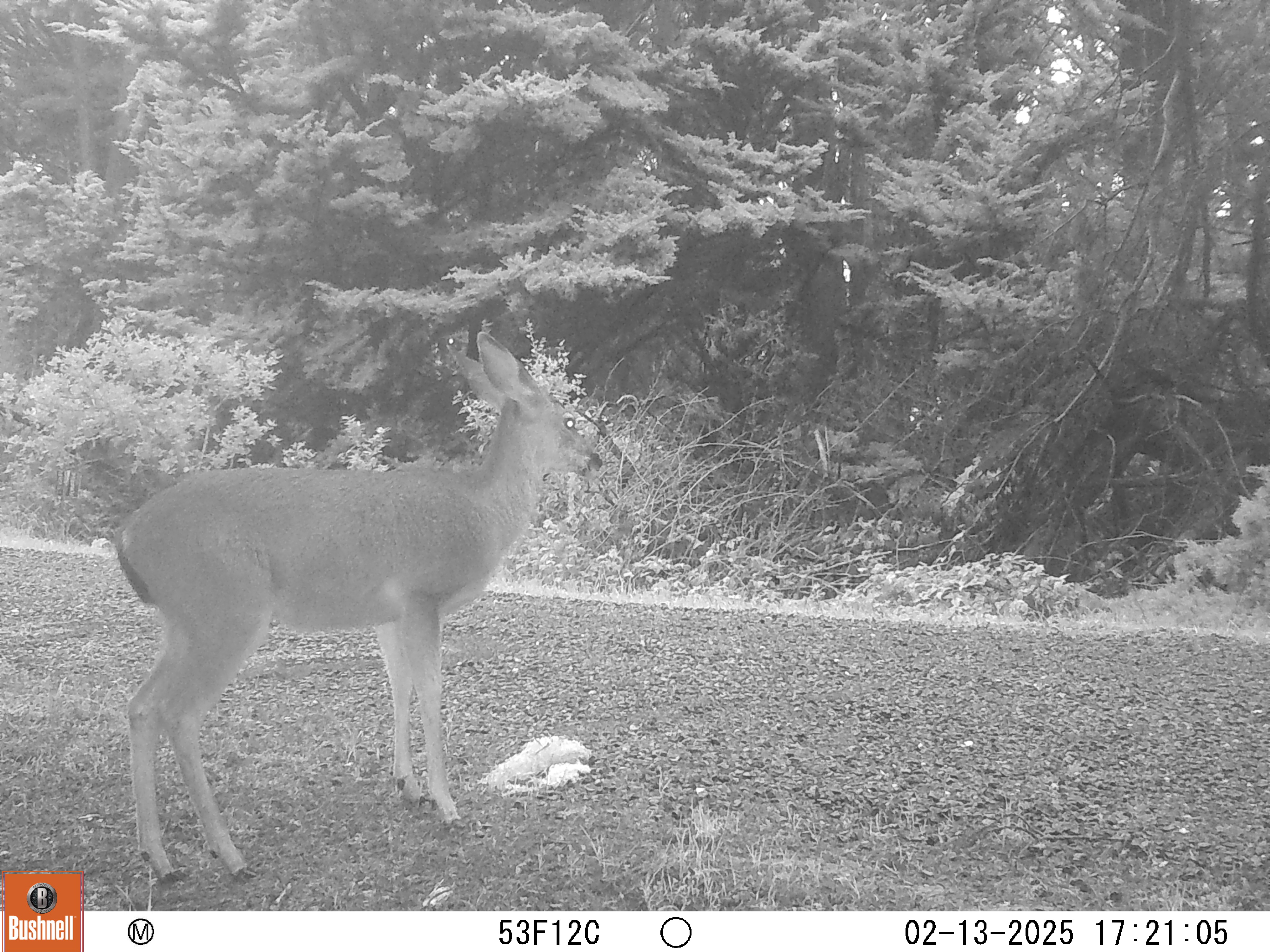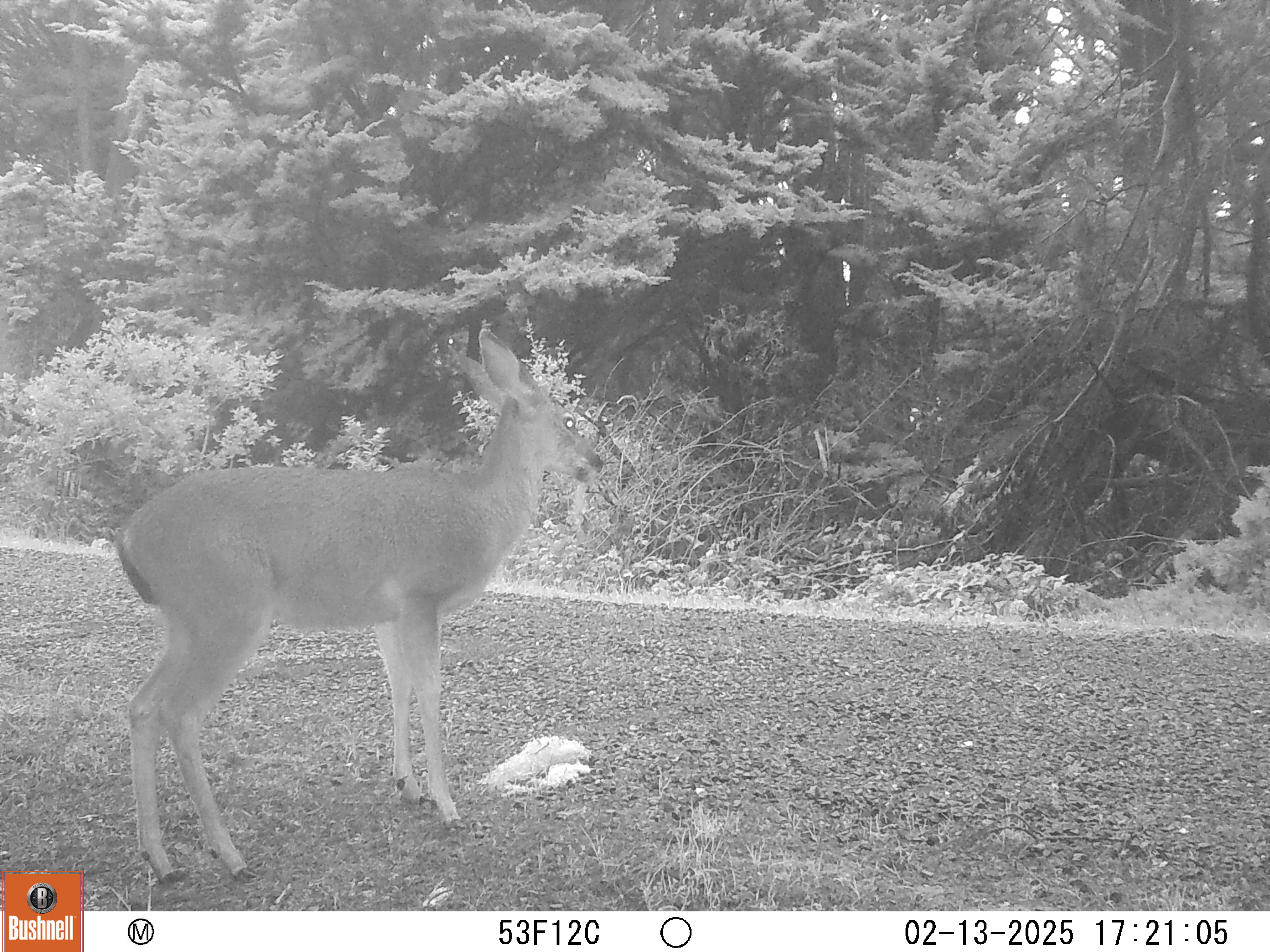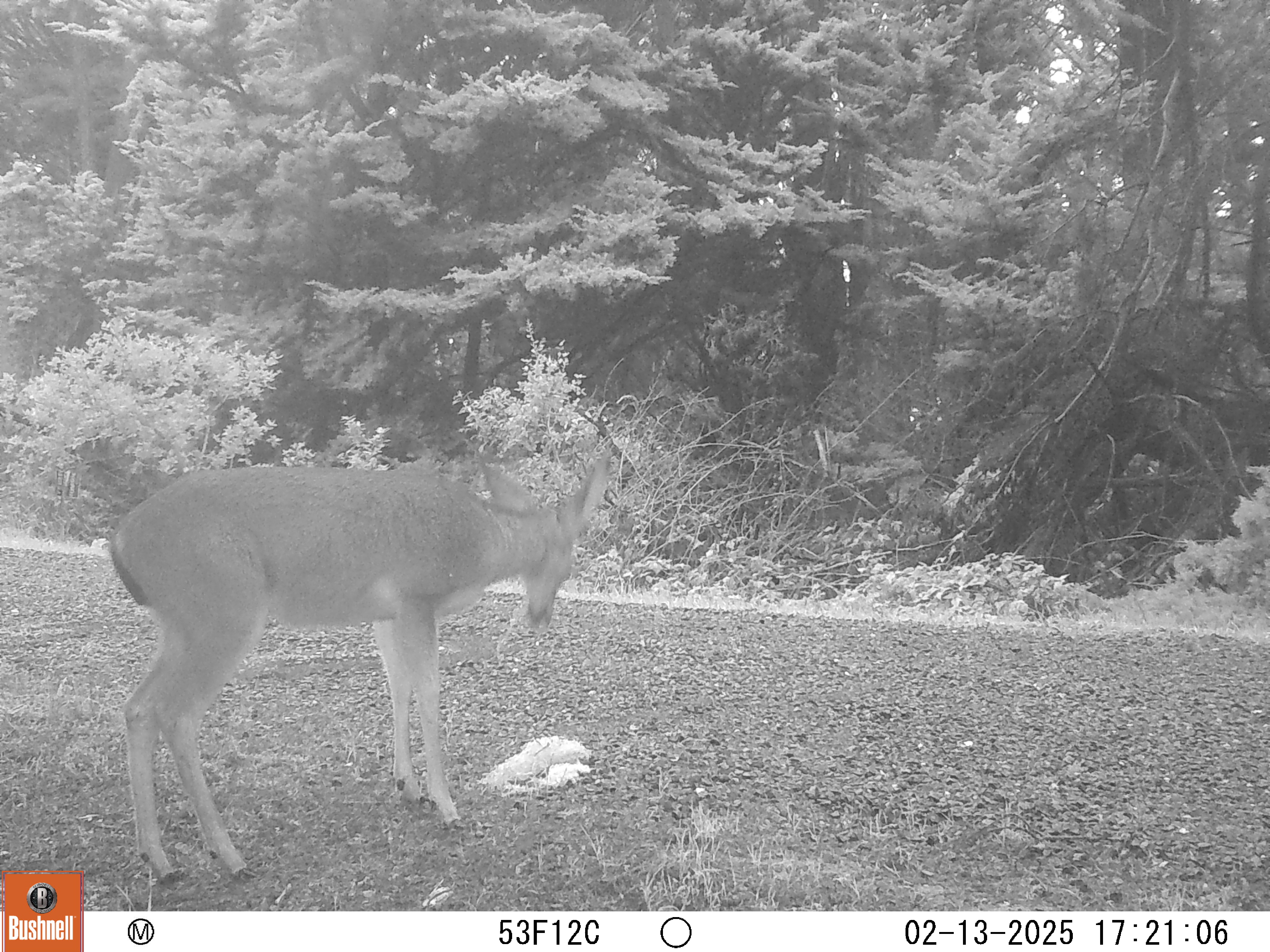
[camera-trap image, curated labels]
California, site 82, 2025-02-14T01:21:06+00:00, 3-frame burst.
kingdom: Animalia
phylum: Chordata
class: Mammalia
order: Artiodactyla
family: Cervidae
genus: Odocoileus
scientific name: Odocoileus hemionus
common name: mule deer